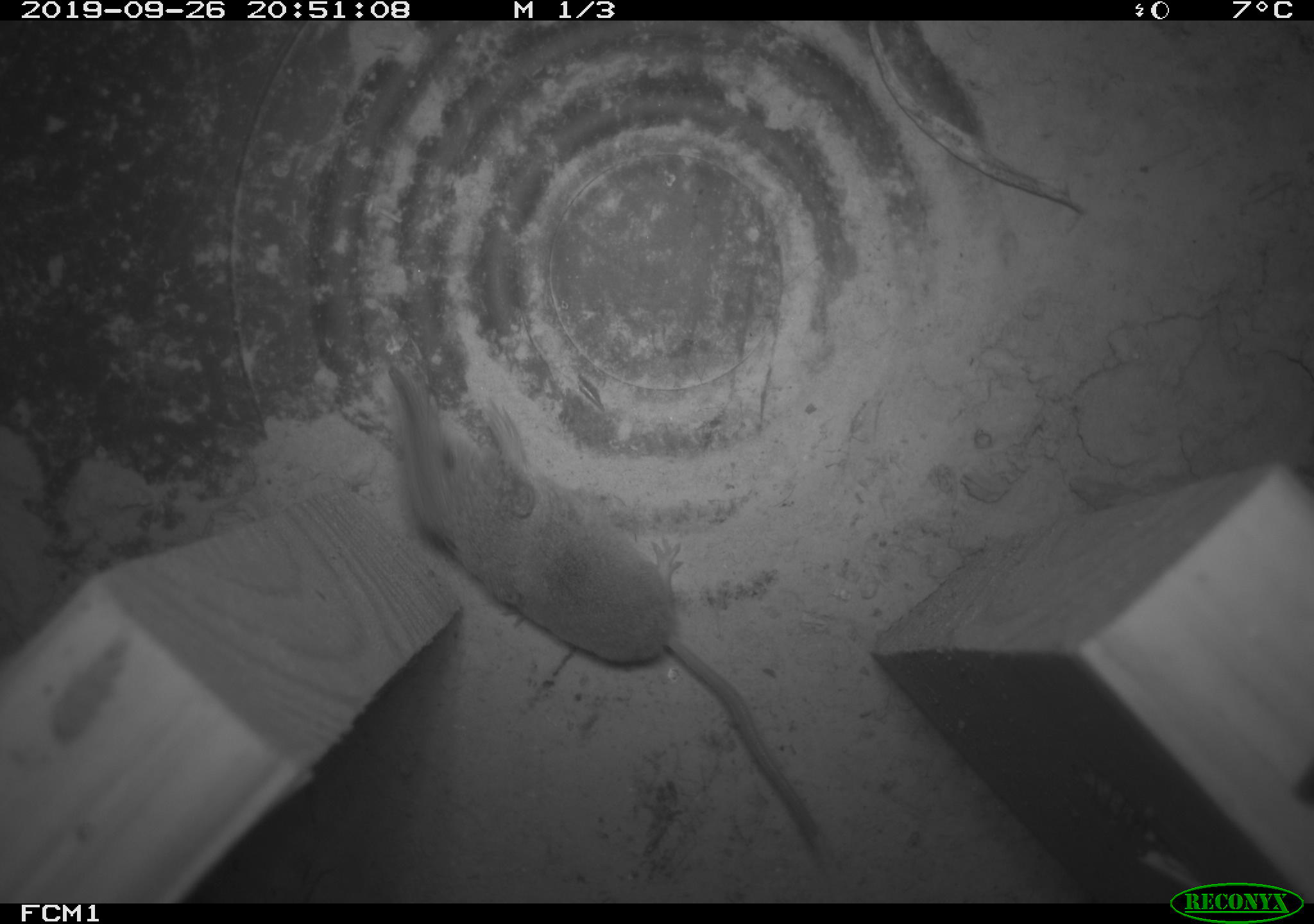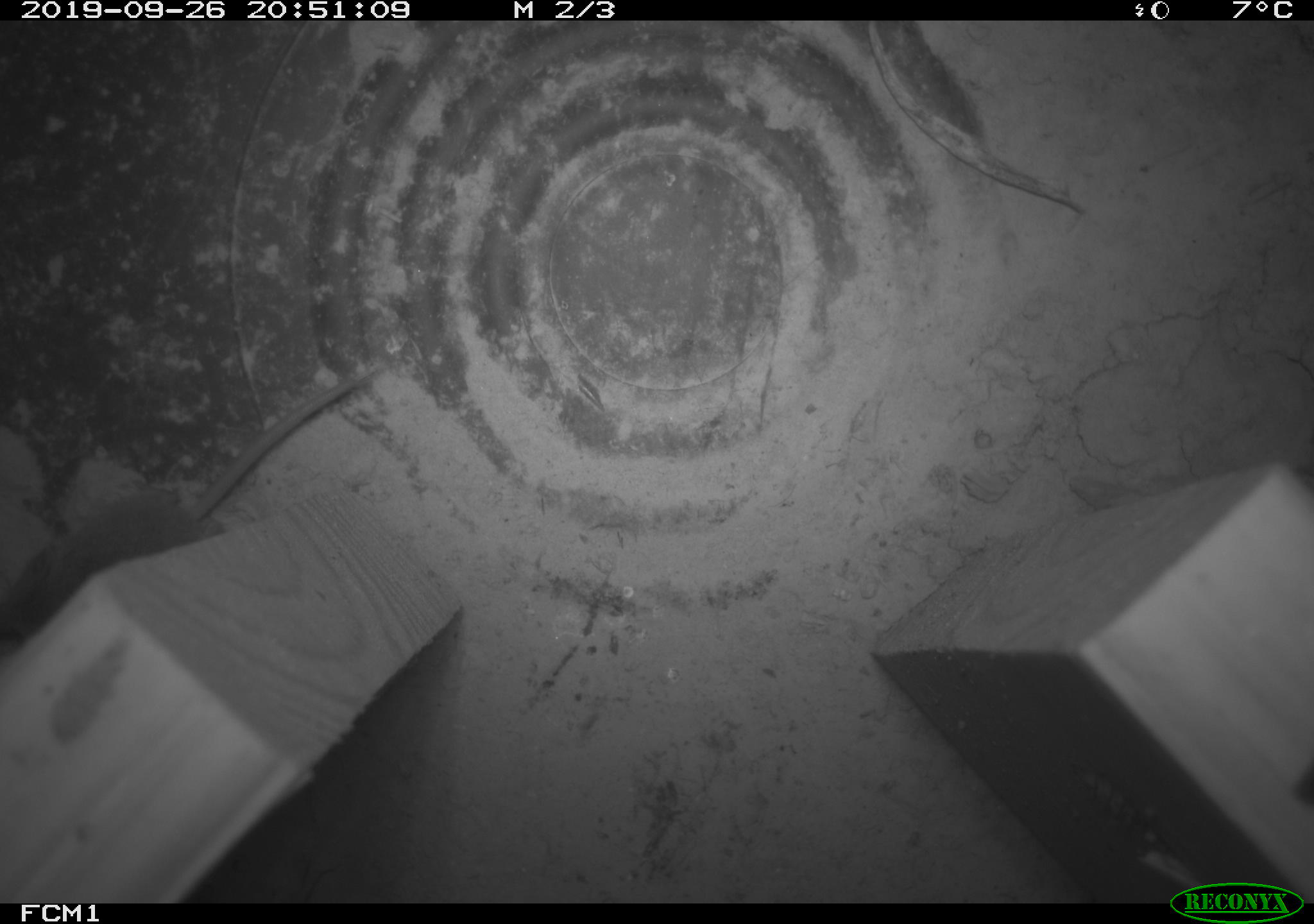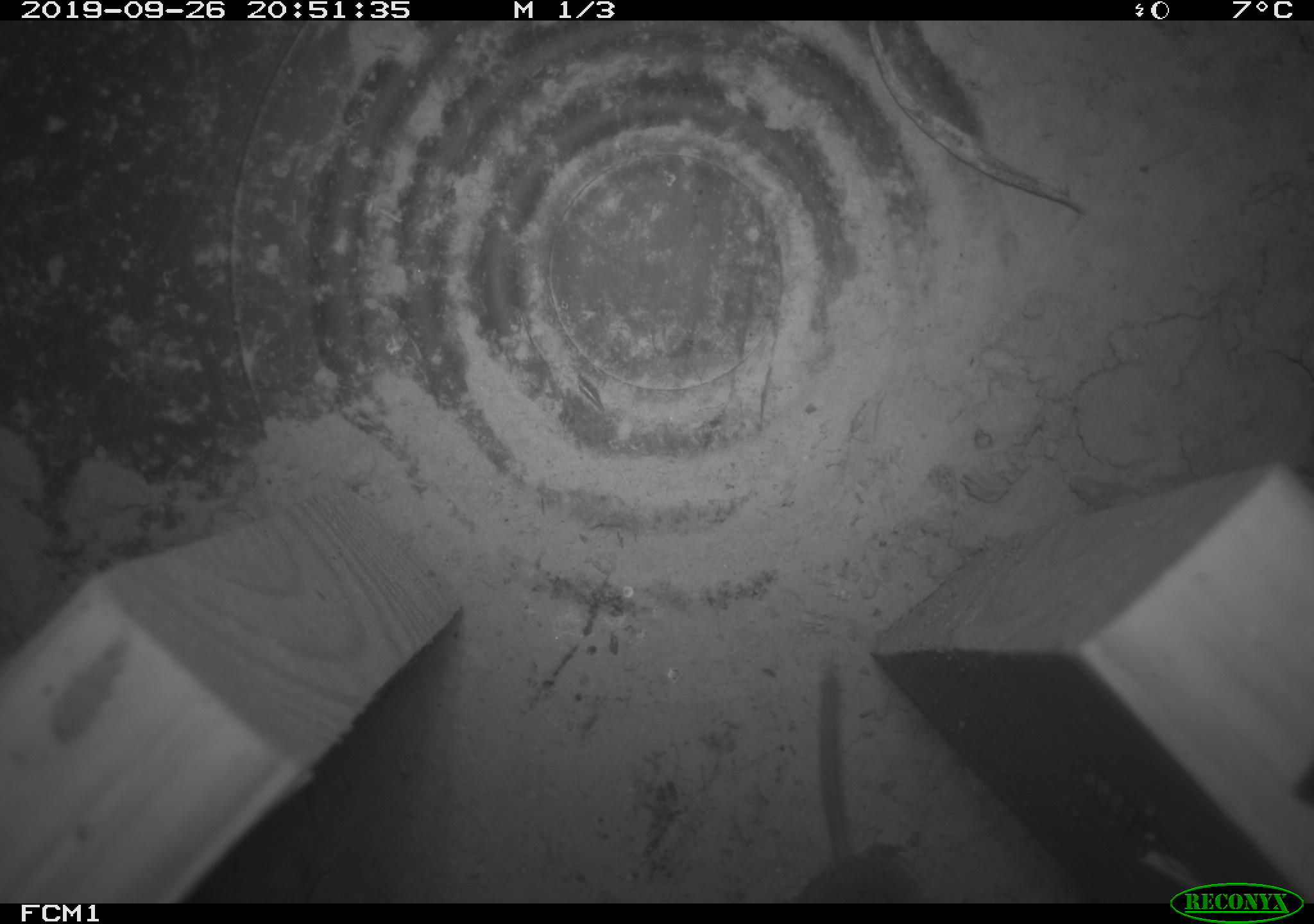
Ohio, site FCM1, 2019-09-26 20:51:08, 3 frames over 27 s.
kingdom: Animalia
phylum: Chordata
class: Mammalia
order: Eulipotyphla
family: Soricidae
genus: Sorex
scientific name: Sorex cinereus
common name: masked shrew